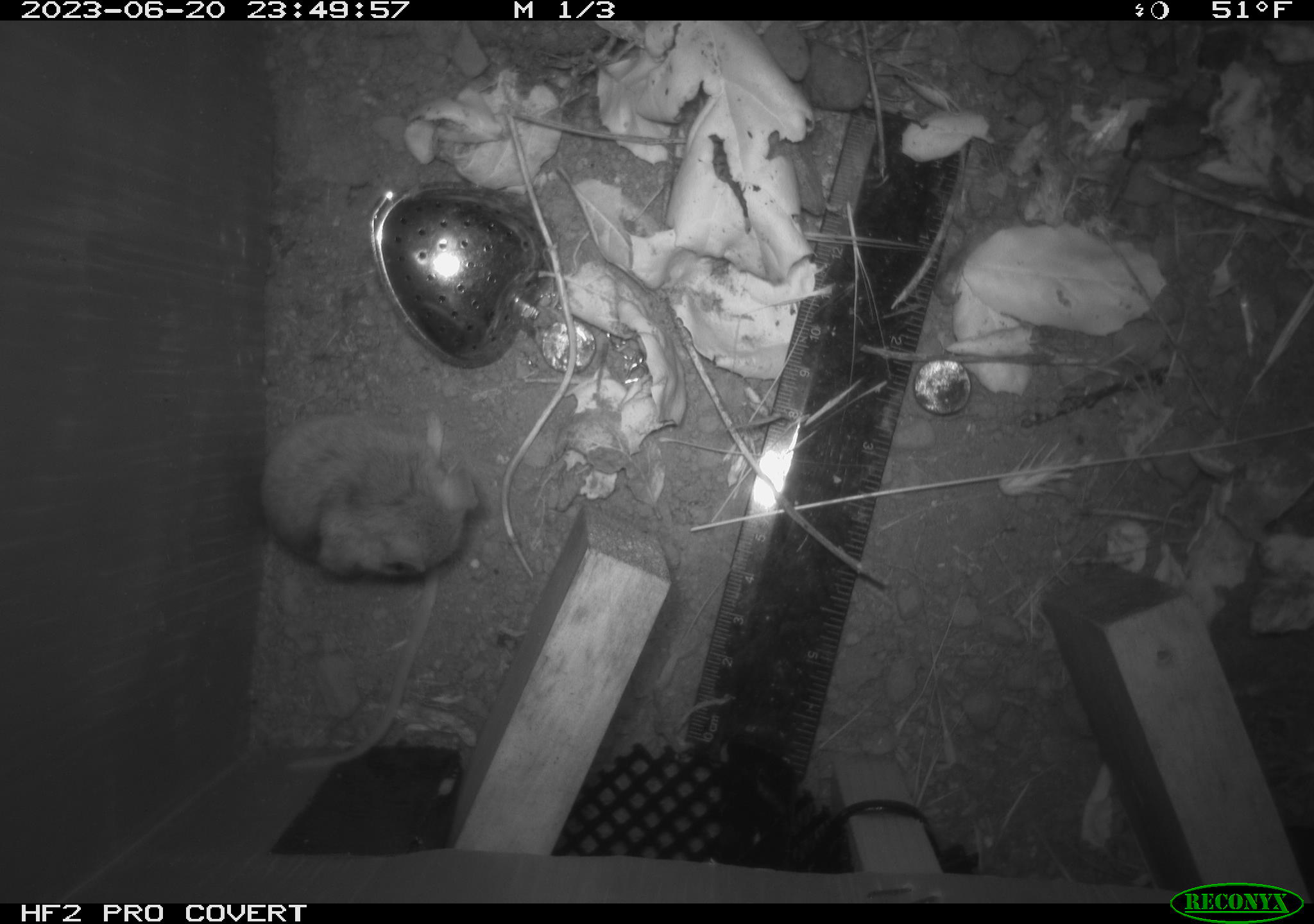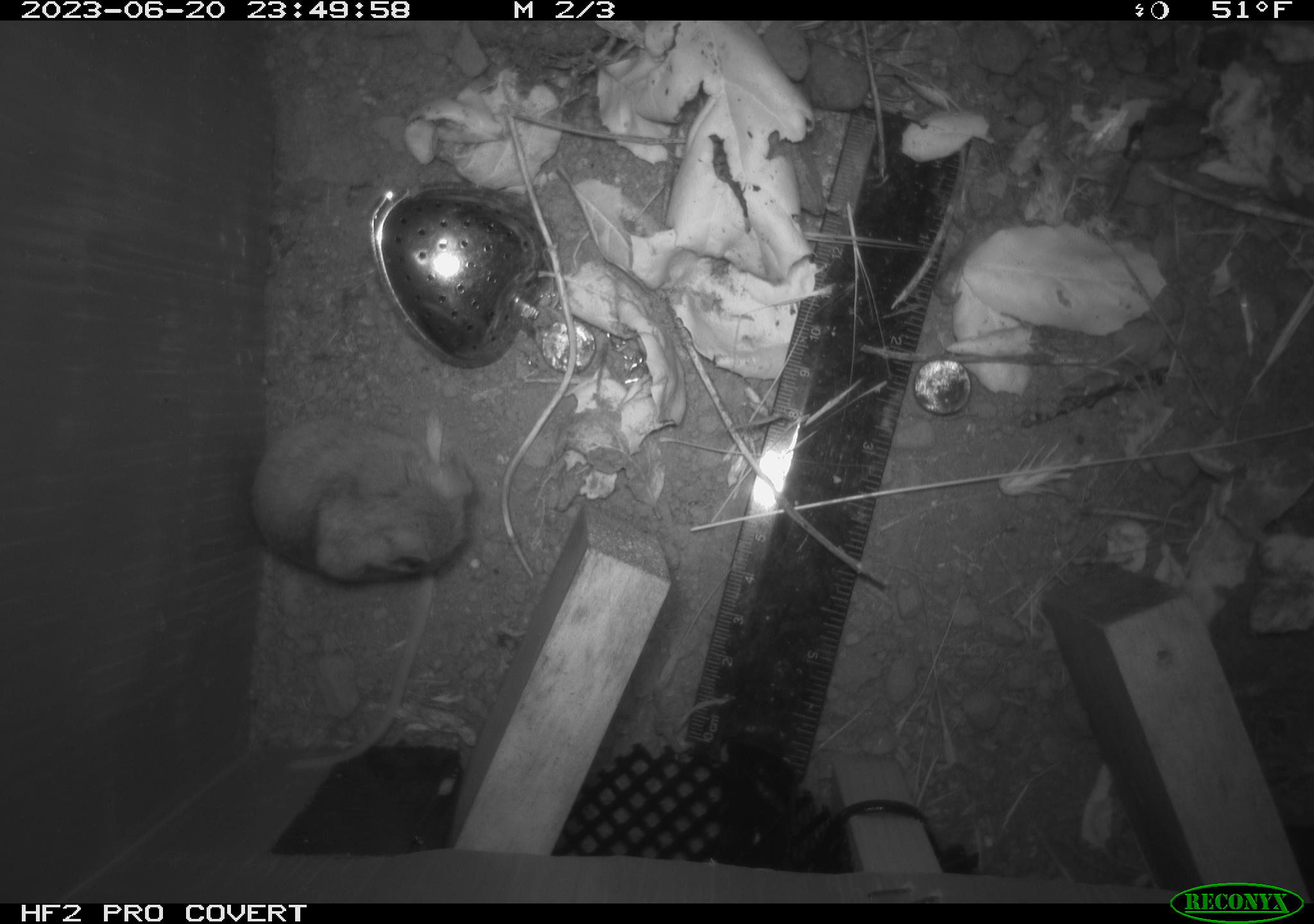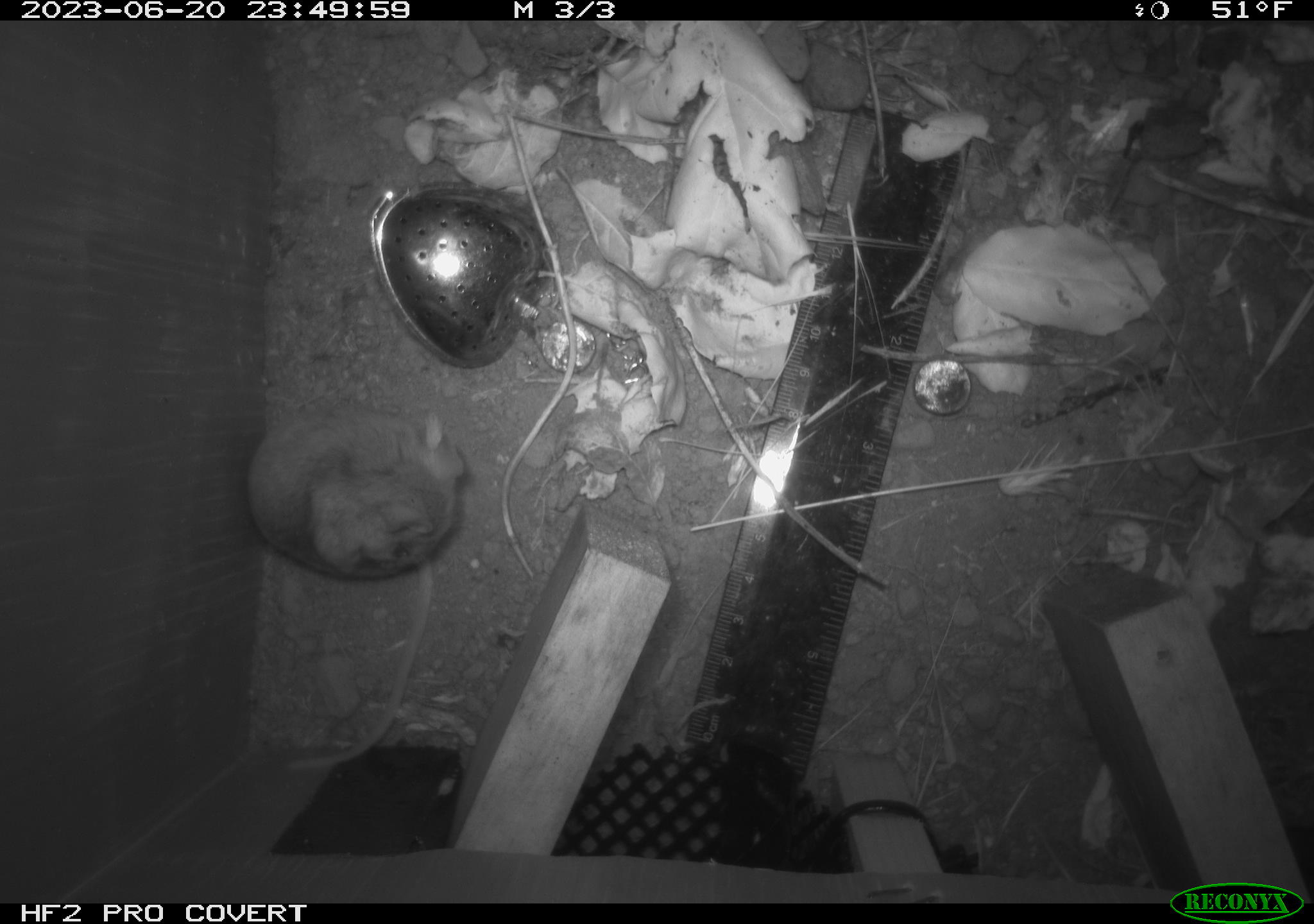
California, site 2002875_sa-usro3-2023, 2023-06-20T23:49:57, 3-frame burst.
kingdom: Animalia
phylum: Chordata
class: Mammalia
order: Rodentia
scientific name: Rodentia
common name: mouse species